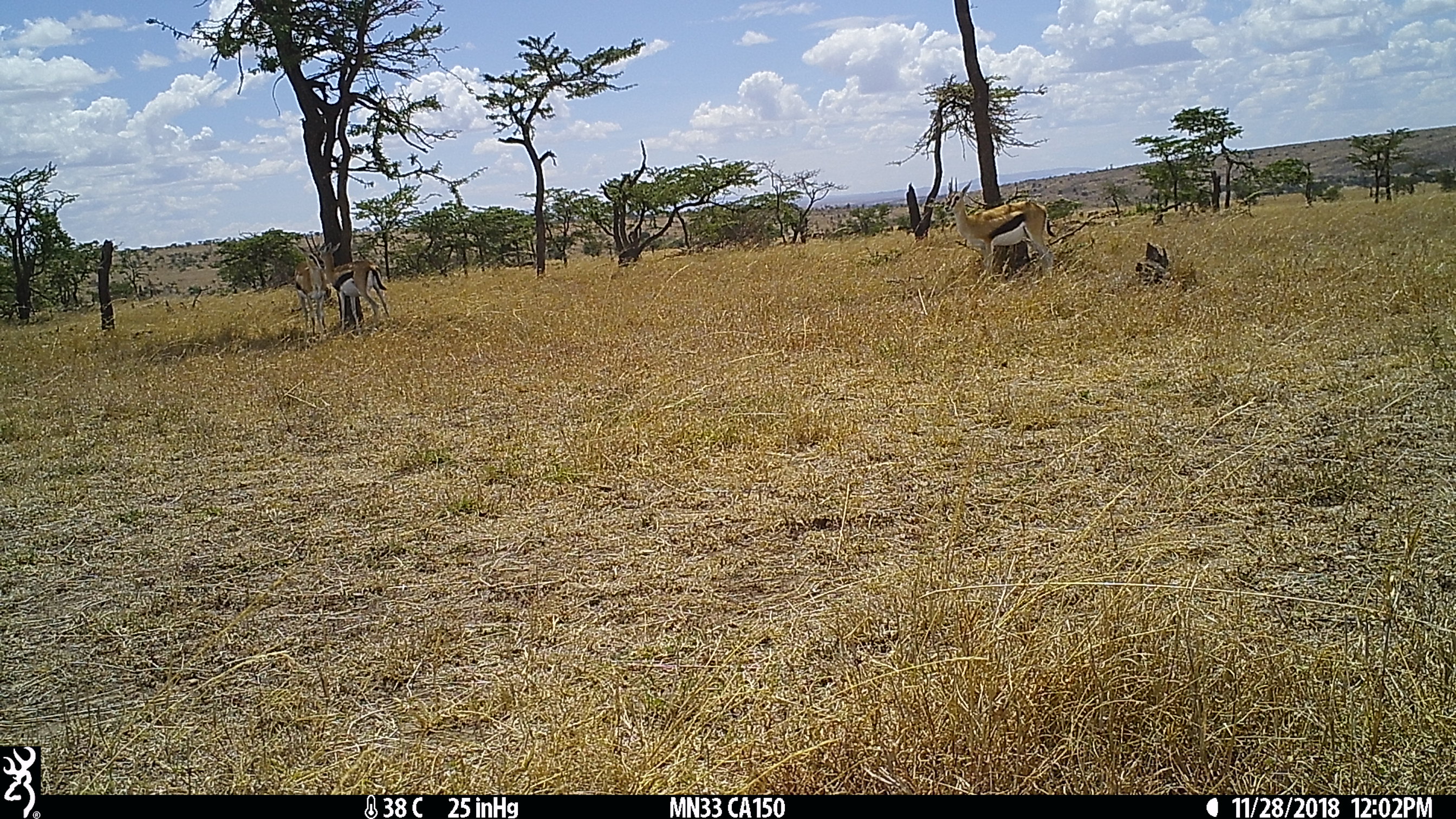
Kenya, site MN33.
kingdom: Animalia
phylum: Chordata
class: Mammalia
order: Artiodactyla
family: Bovidae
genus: Eudorcas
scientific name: Eudorcas thomsonii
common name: thomon's gazelle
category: gazelle thomsons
Gazelle thomsons (thomon's gazelle) (Eudorcas thomsonii).